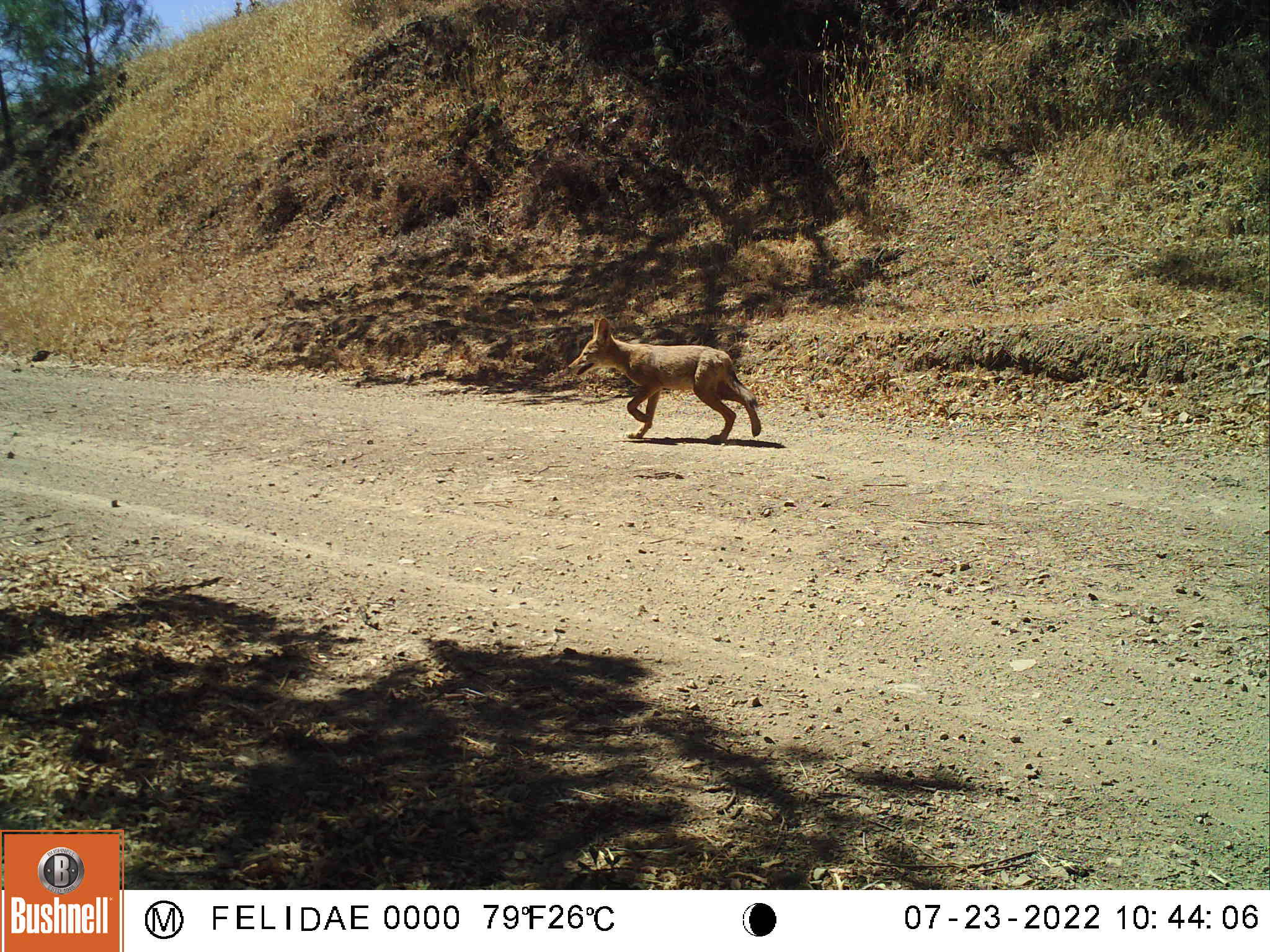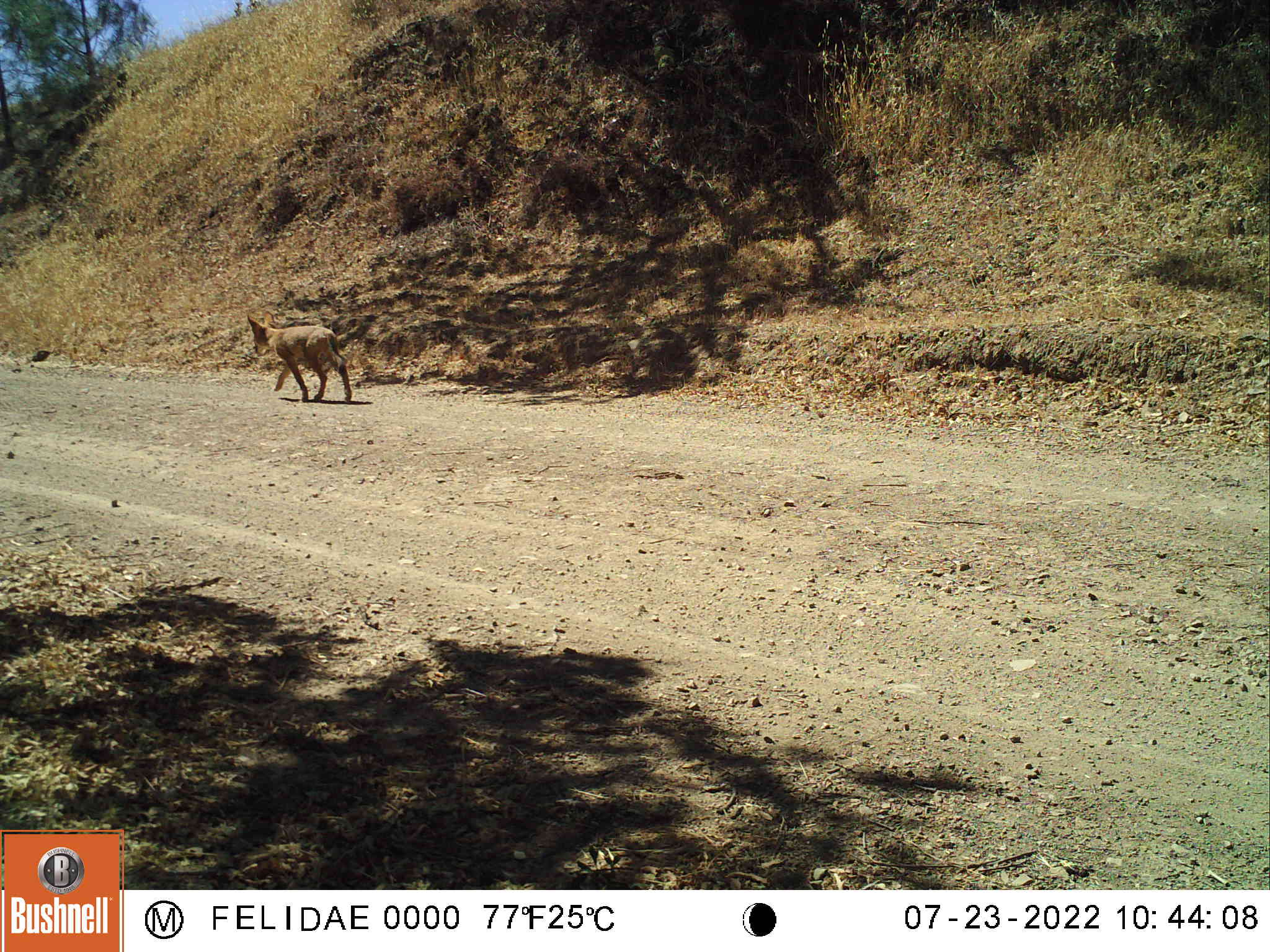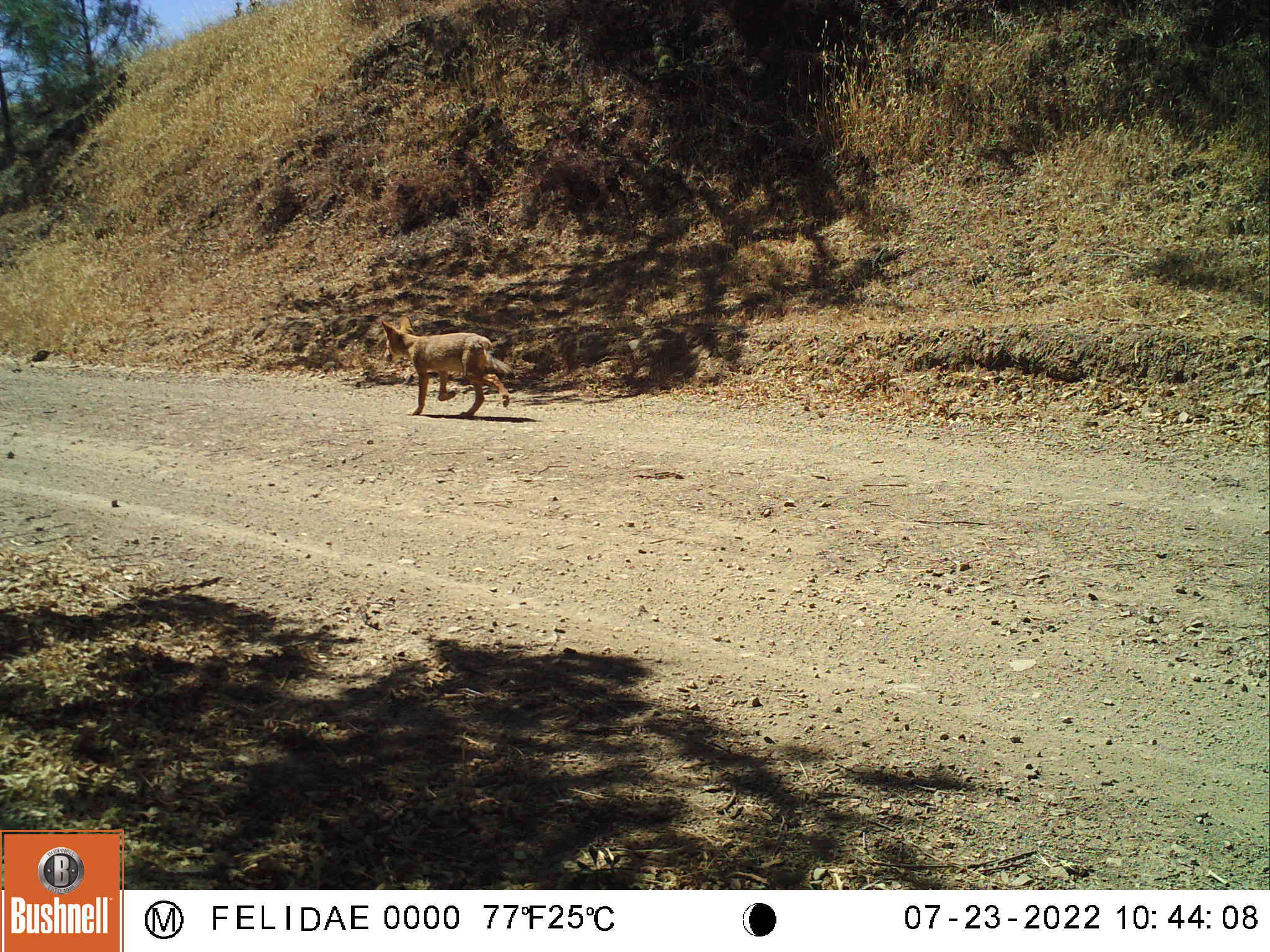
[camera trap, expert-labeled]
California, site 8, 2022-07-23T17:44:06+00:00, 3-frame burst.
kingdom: Animalia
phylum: Chordata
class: Mammalia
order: Carnivora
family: Canidae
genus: Canis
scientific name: Canis latrans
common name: coyote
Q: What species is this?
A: Coyote (Canis latrans).